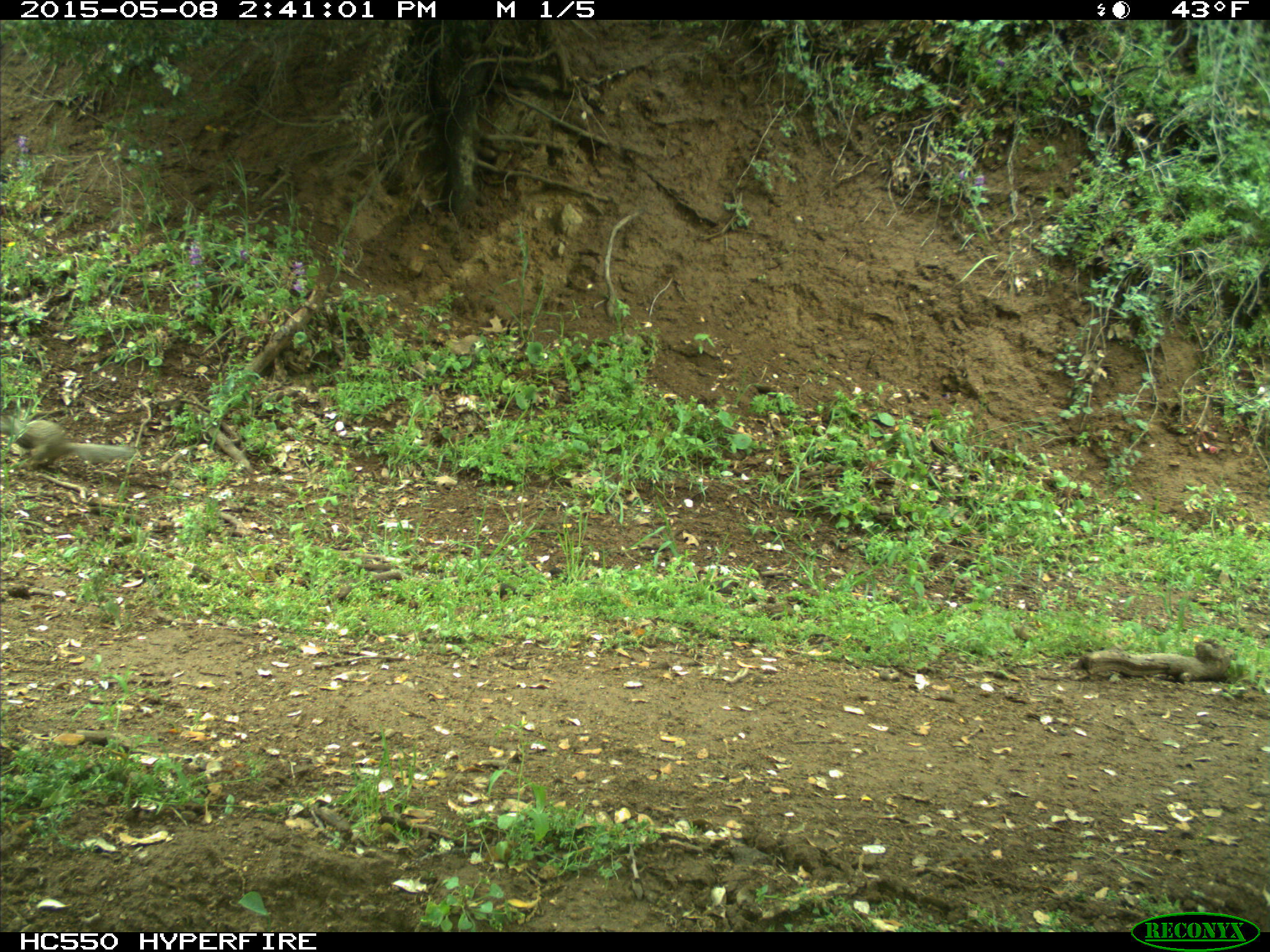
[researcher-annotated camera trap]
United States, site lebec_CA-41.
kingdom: Animalia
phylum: Chordata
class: Mammalia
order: Rodentia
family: Sciuridae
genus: Otospermophilus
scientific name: Otospermophilus beecheyi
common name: california ground squirrel